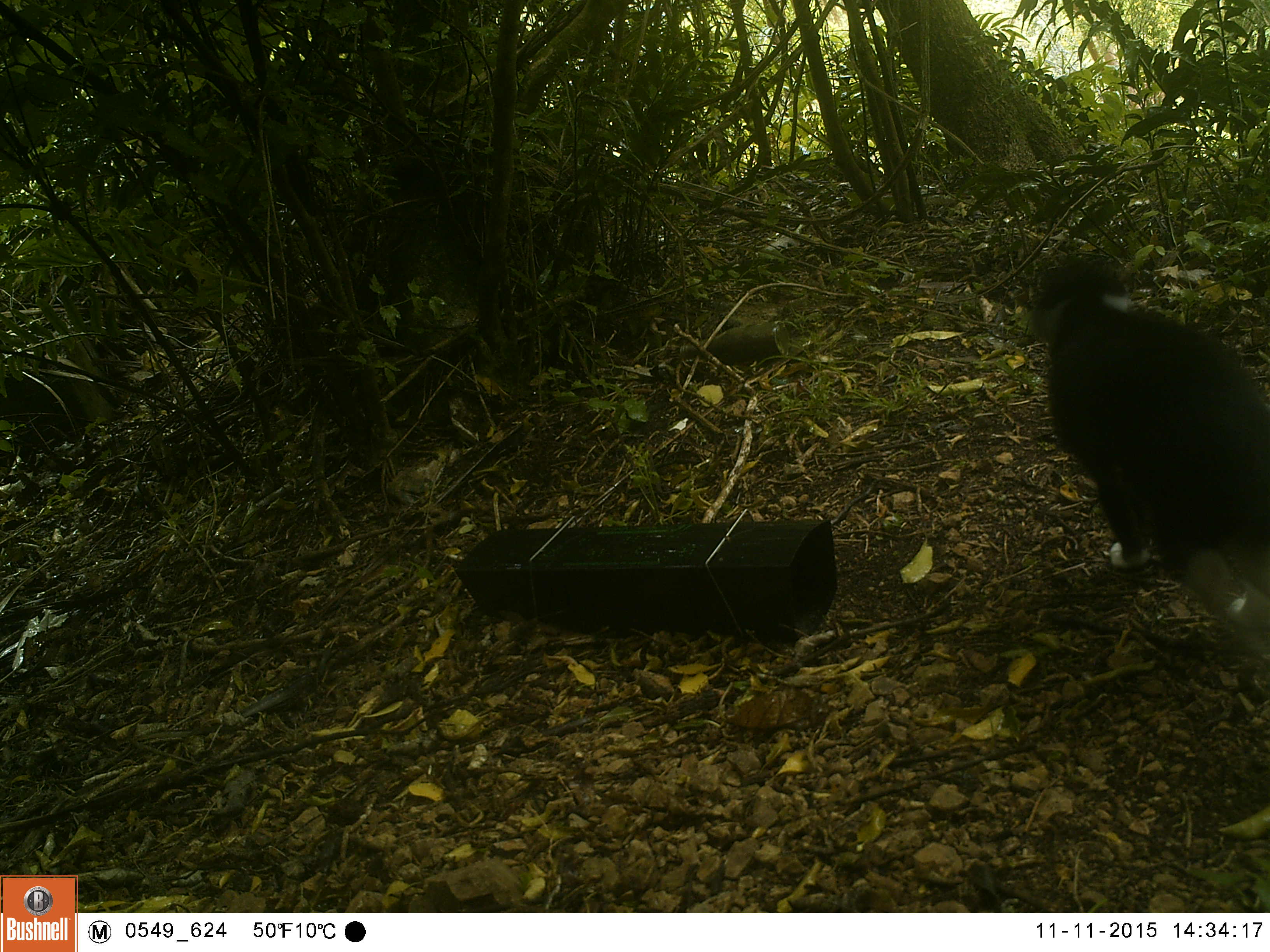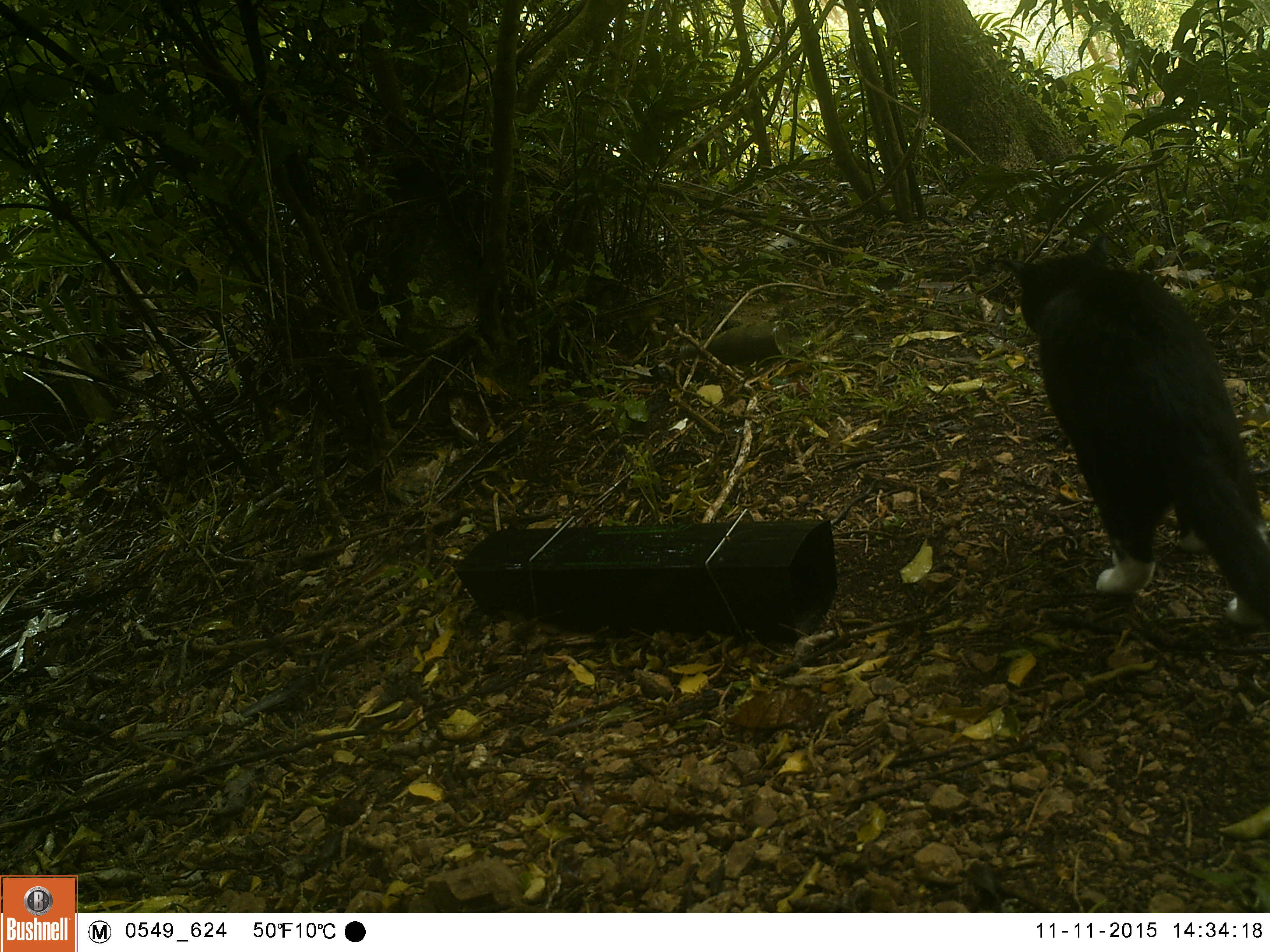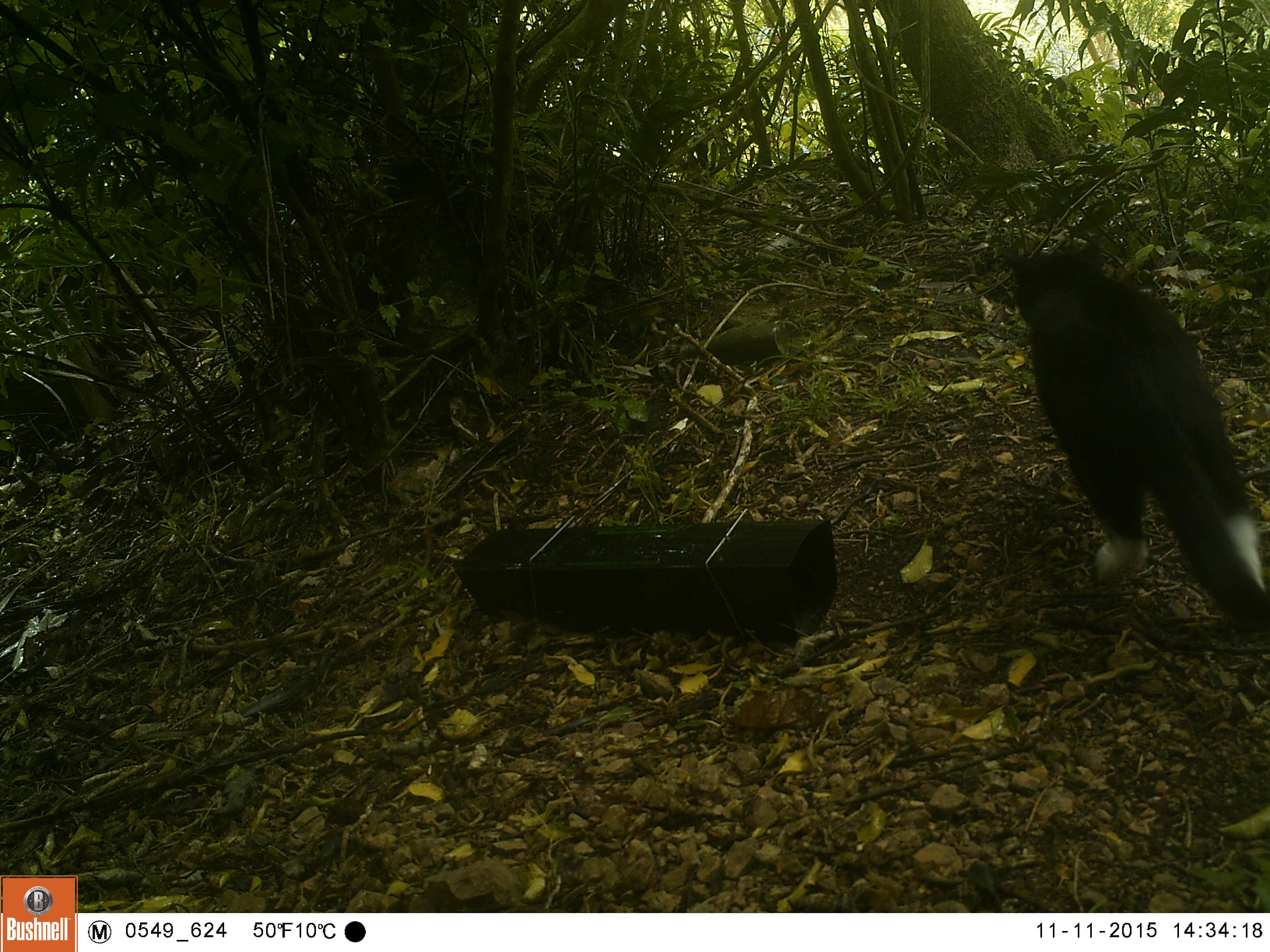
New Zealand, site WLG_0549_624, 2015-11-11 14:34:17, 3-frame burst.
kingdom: Animalia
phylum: Chordata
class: Mammalia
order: Carnivora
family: Felidae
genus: Felis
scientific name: Felis catus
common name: domestic cat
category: cat